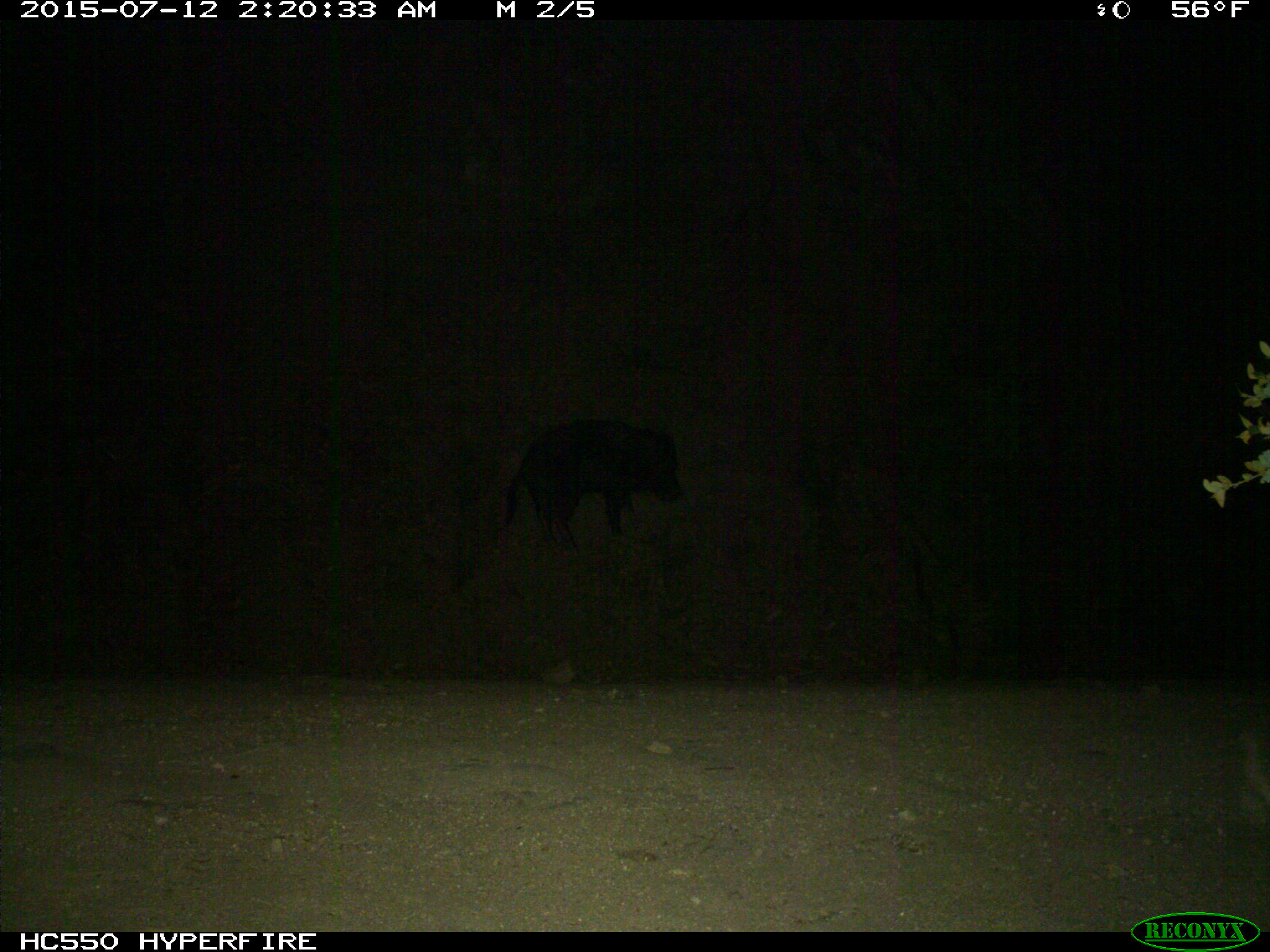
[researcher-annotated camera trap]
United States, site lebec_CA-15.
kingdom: Animalia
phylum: Chordata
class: Mammalia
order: Artiodactyla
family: Suidae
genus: Sus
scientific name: Sus scrofa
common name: wild boar